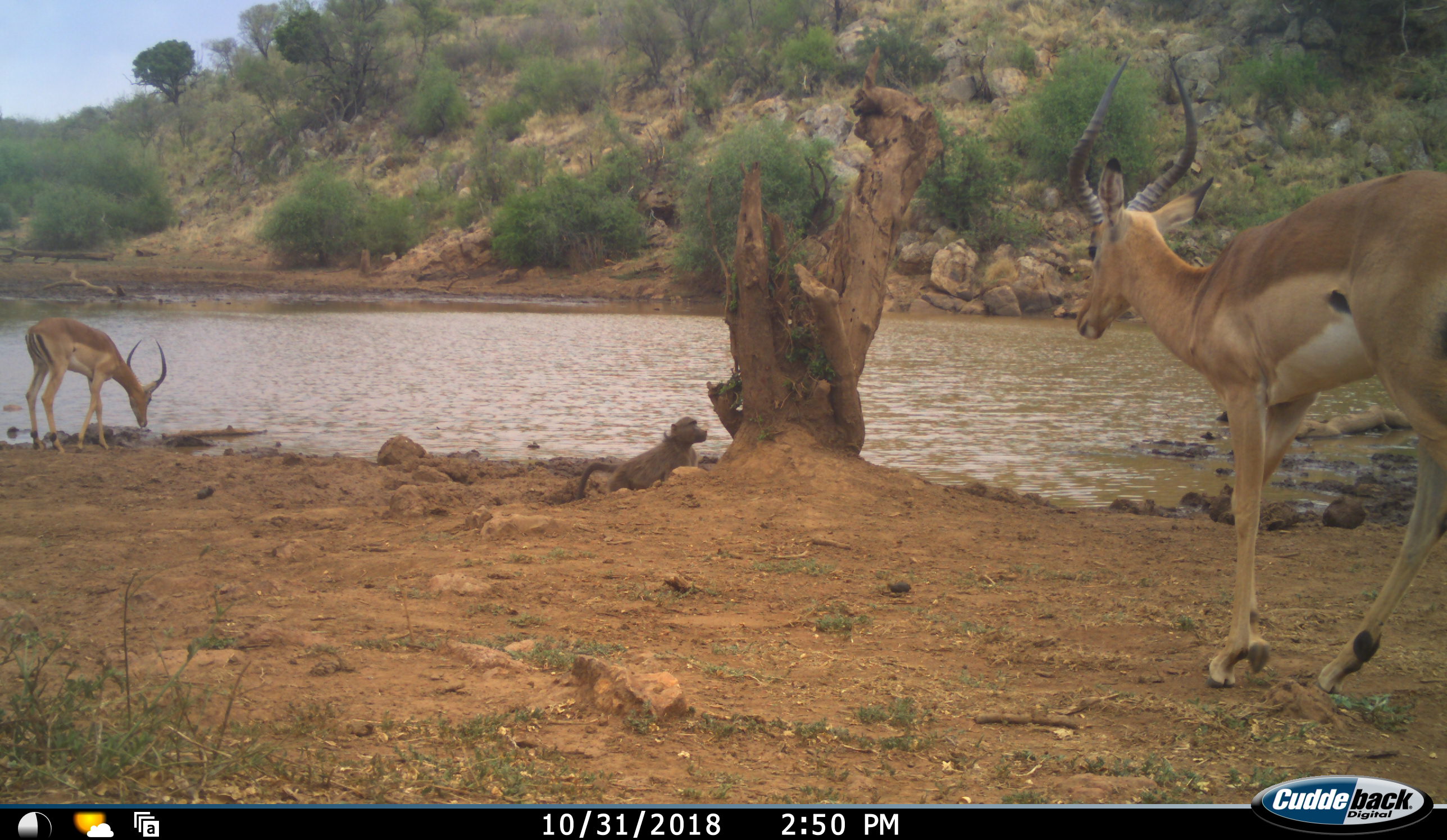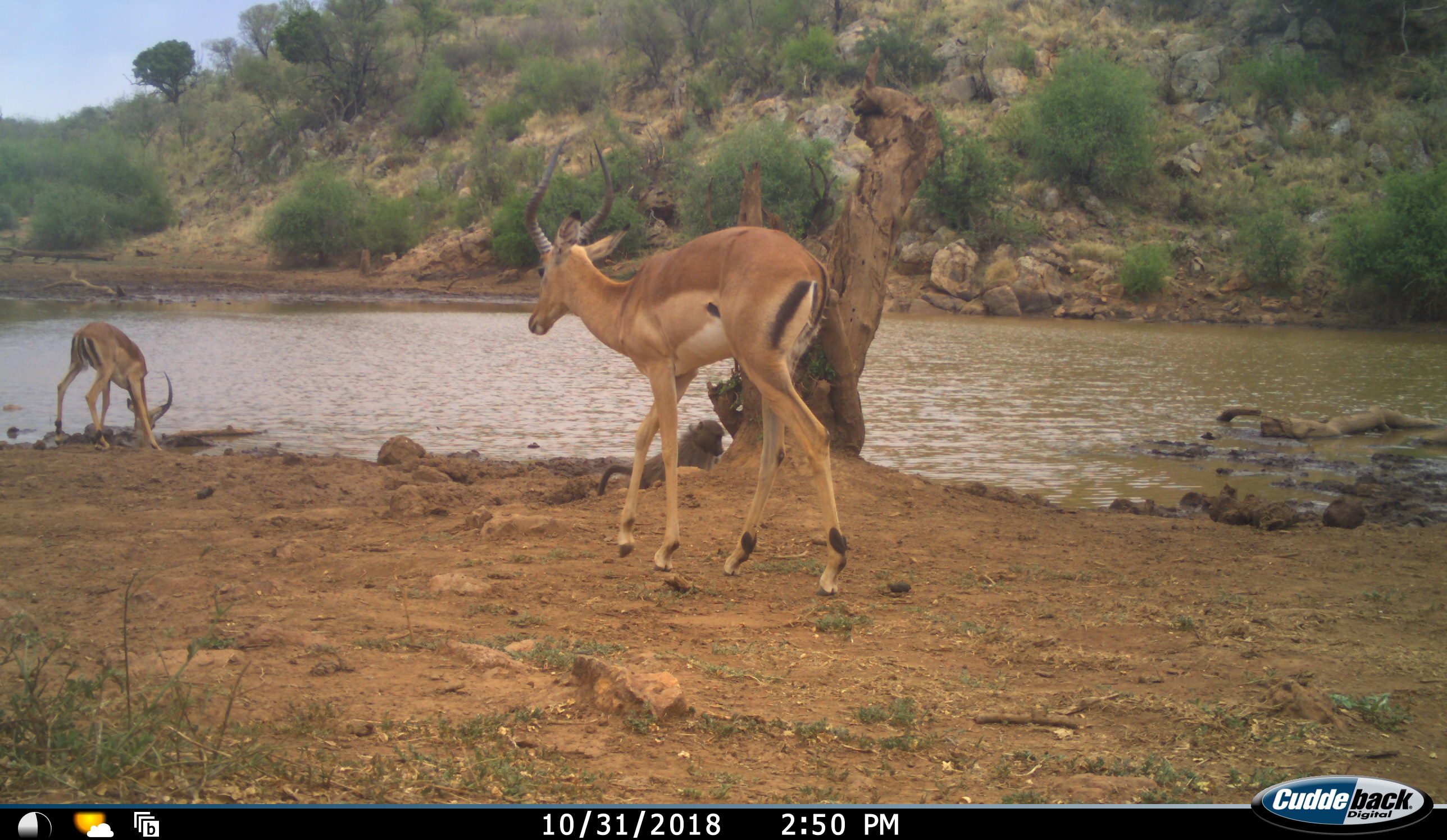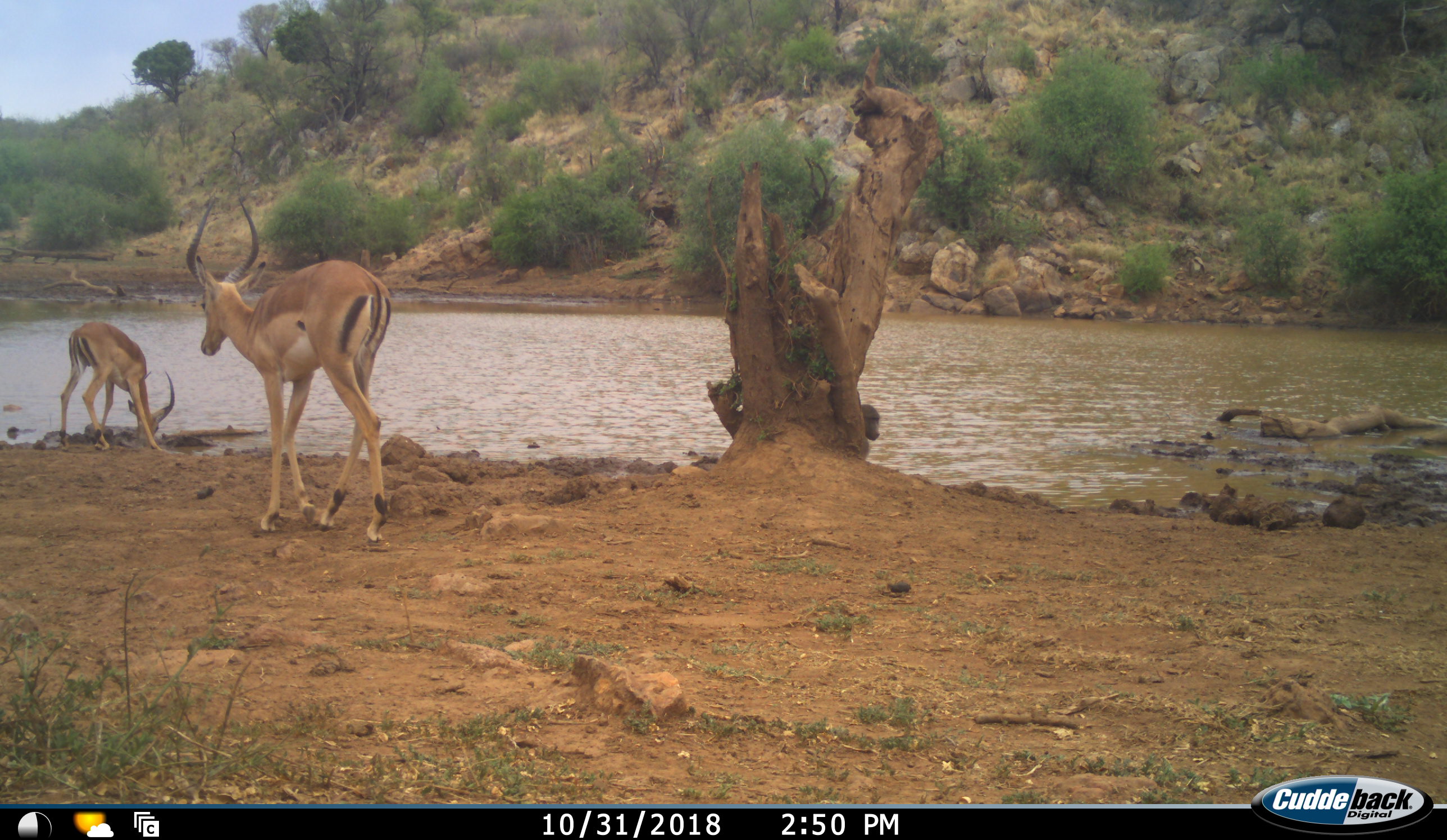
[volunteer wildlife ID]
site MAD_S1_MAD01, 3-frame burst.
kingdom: Animalia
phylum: Chordata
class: Mammalia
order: Primates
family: Cercopithecidae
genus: Papio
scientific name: Papio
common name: baboon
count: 1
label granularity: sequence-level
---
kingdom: Animalia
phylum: Chordata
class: Mammalia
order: Artiodactyla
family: Bovidae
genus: Aepyceros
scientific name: Aepyceros melampus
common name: impala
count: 2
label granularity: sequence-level